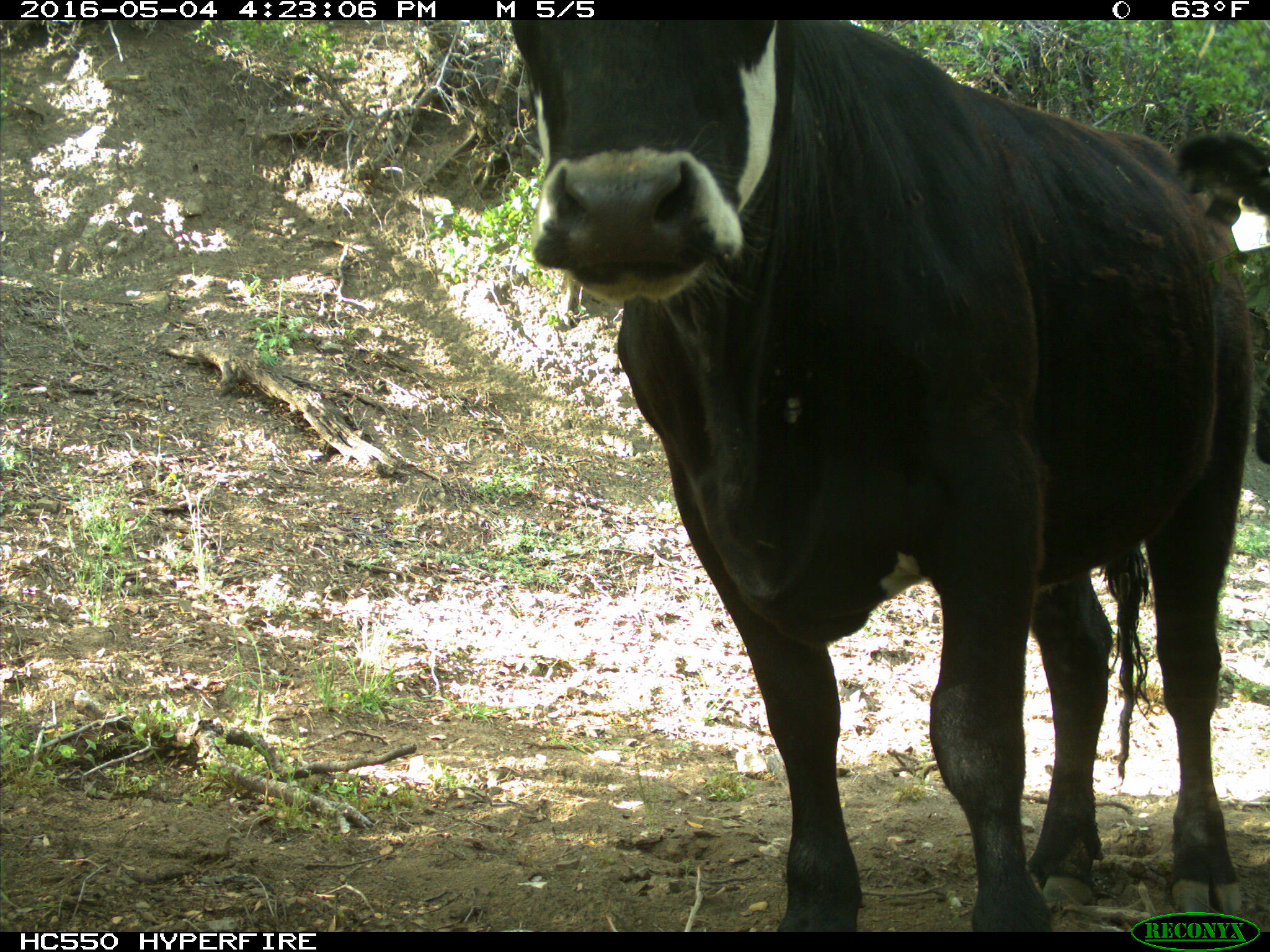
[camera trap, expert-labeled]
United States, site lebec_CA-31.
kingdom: Animalia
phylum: Chordata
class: Mammalia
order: Artiodactyla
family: Bovidae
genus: Bos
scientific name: Bos taurus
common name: domestic cow